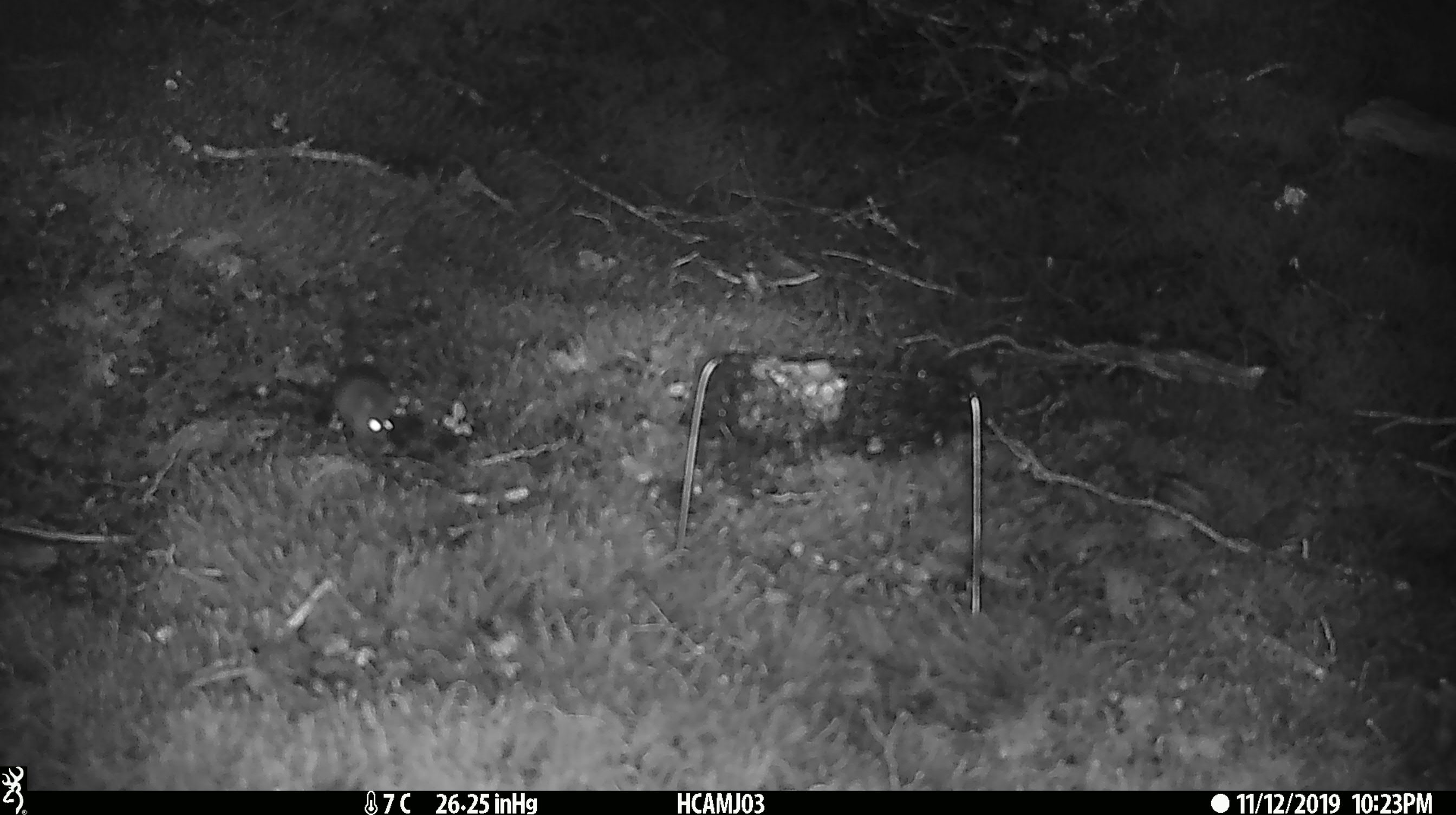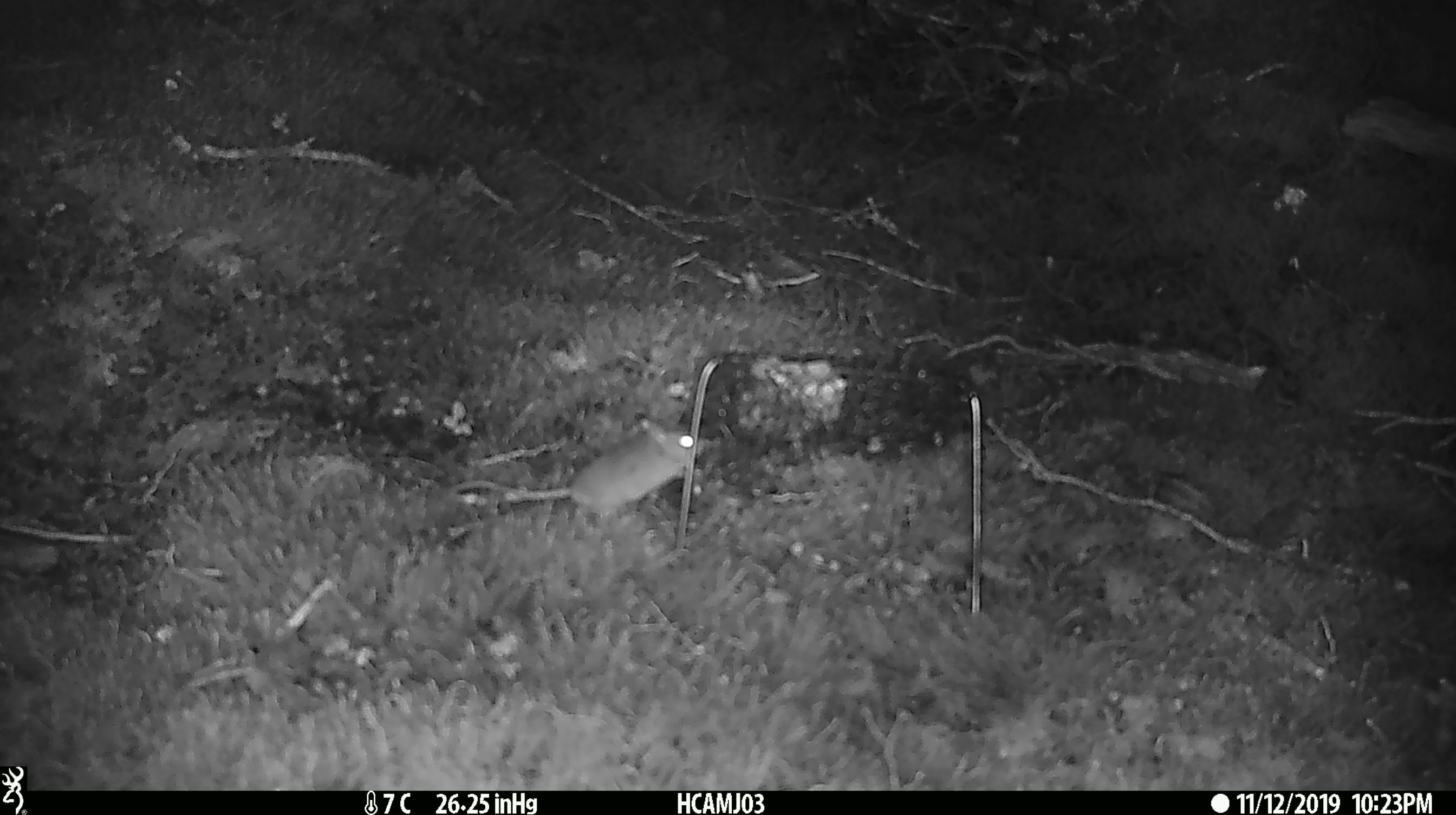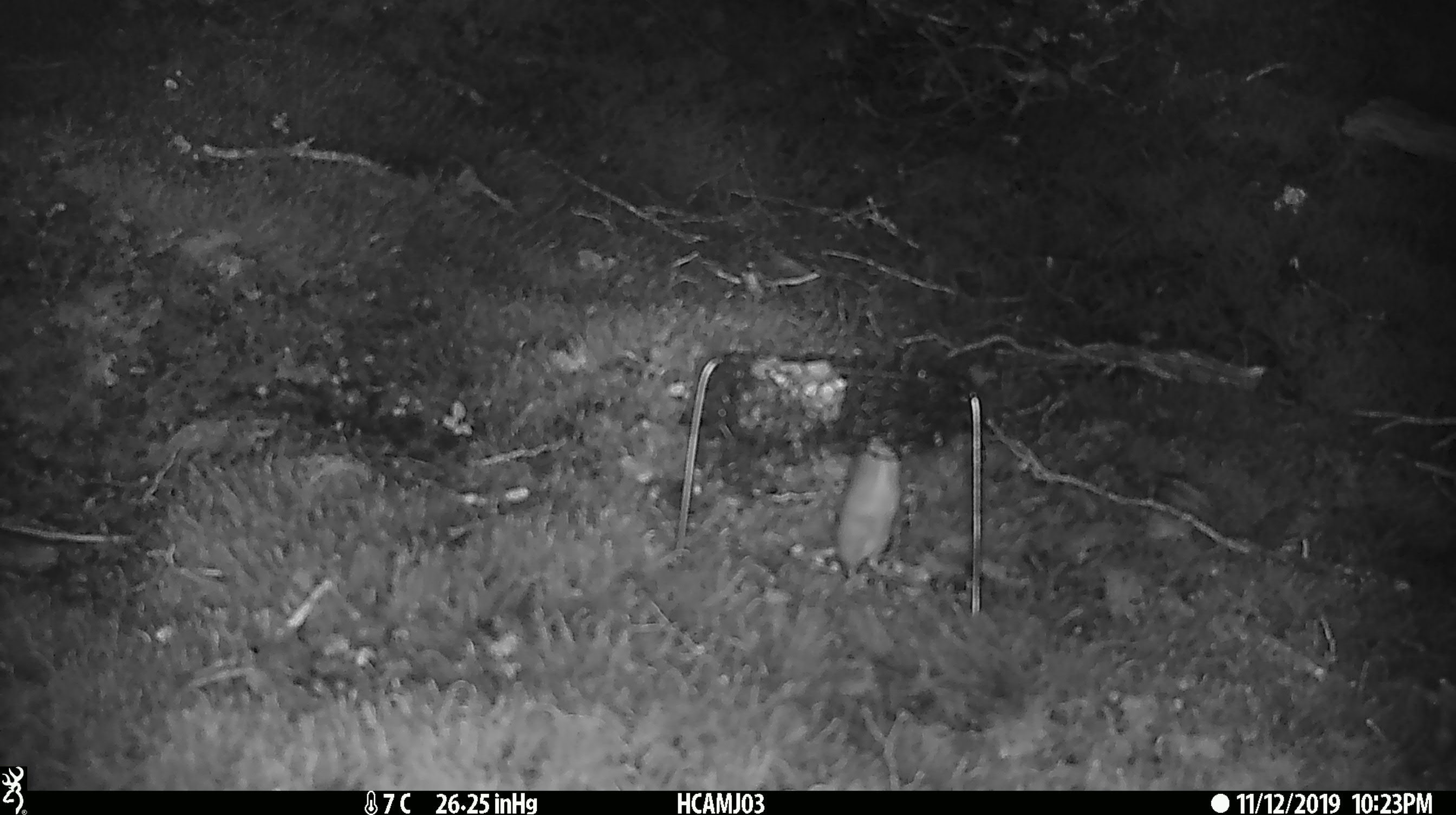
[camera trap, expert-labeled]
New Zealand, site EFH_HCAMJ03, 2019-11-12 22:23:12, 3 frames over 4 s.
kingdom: Animalia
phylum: Chordata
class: Mammalia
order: Rodentia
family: Muridae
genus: Mus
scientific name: Mus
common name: mouse